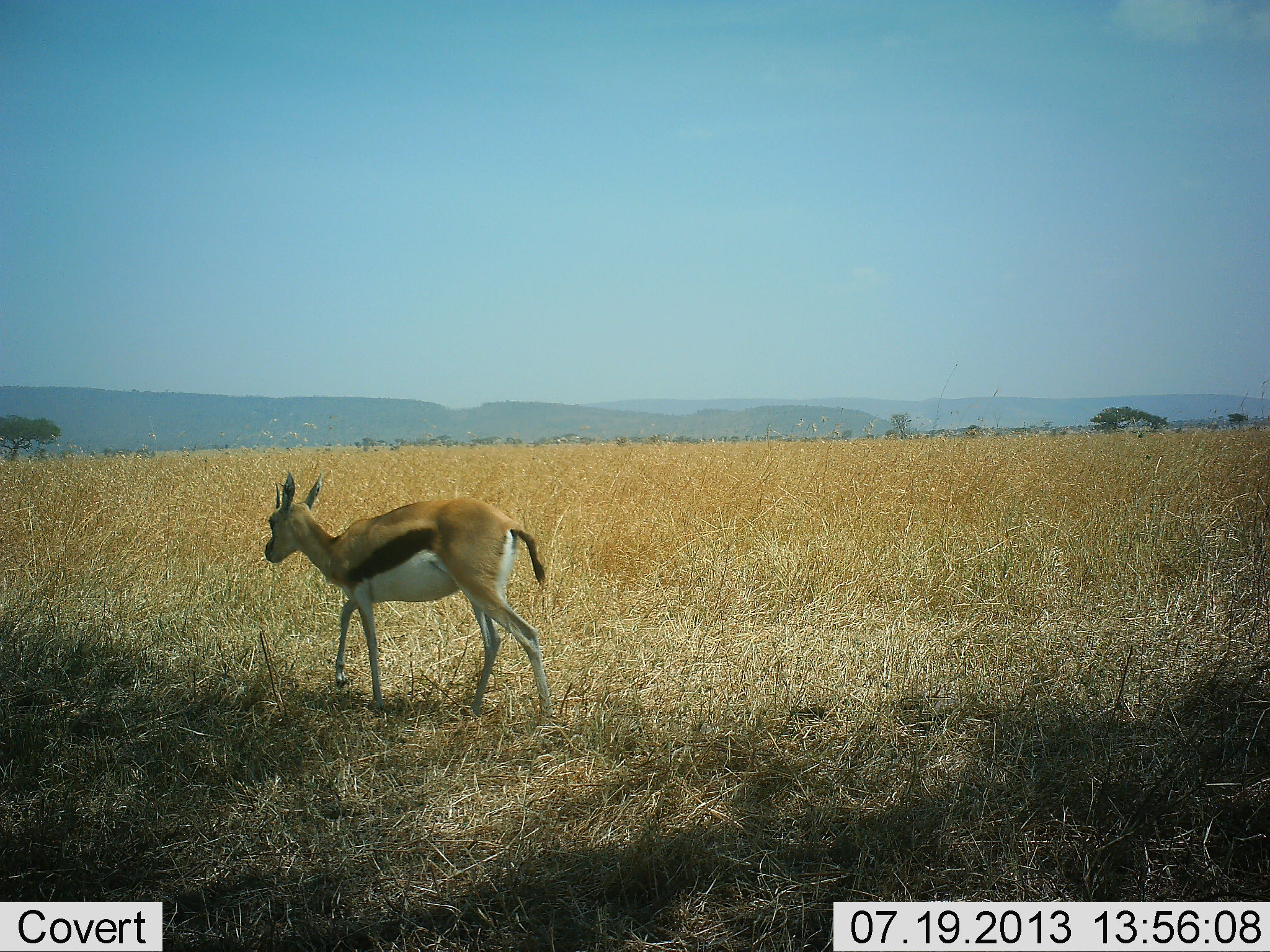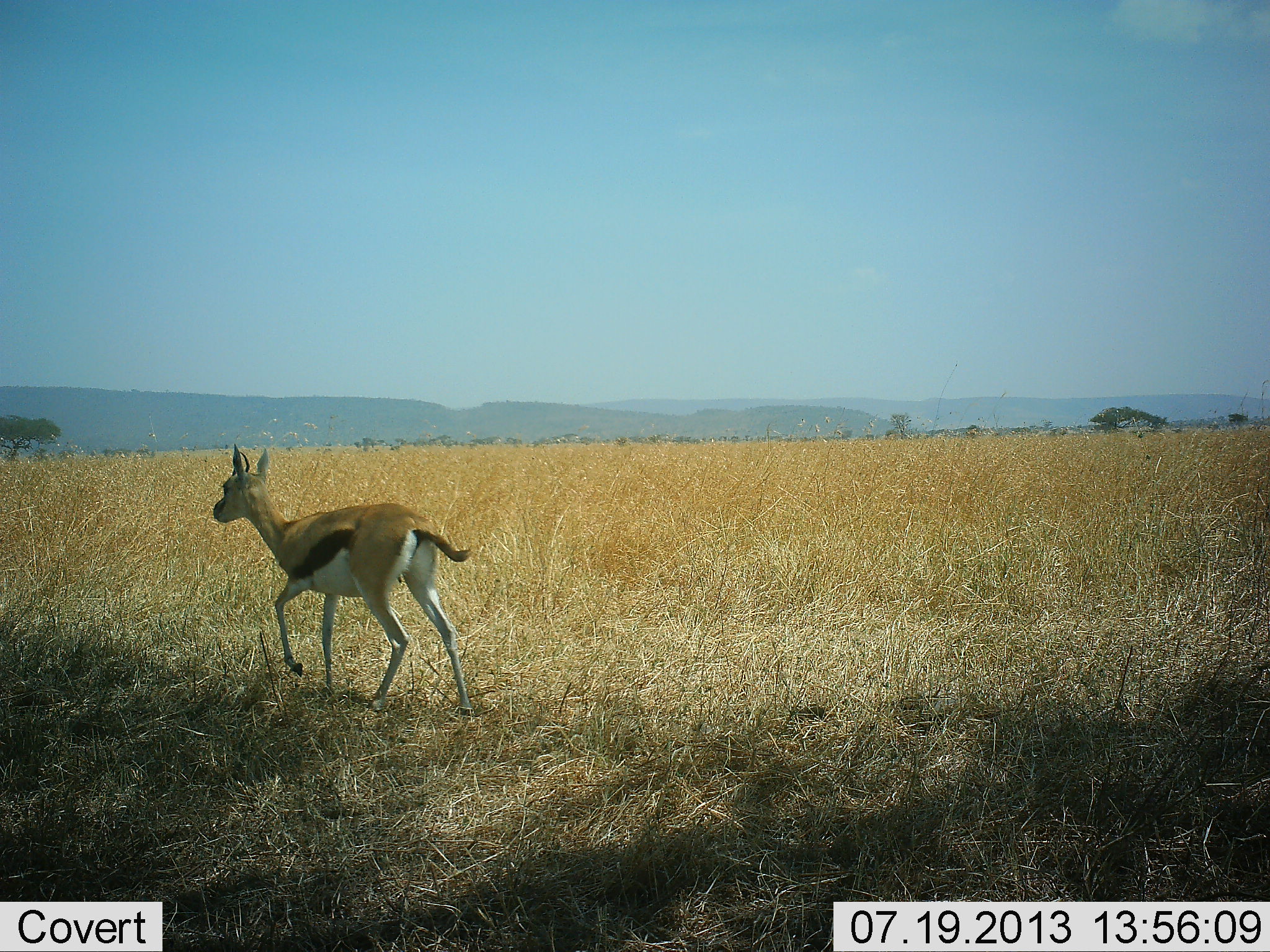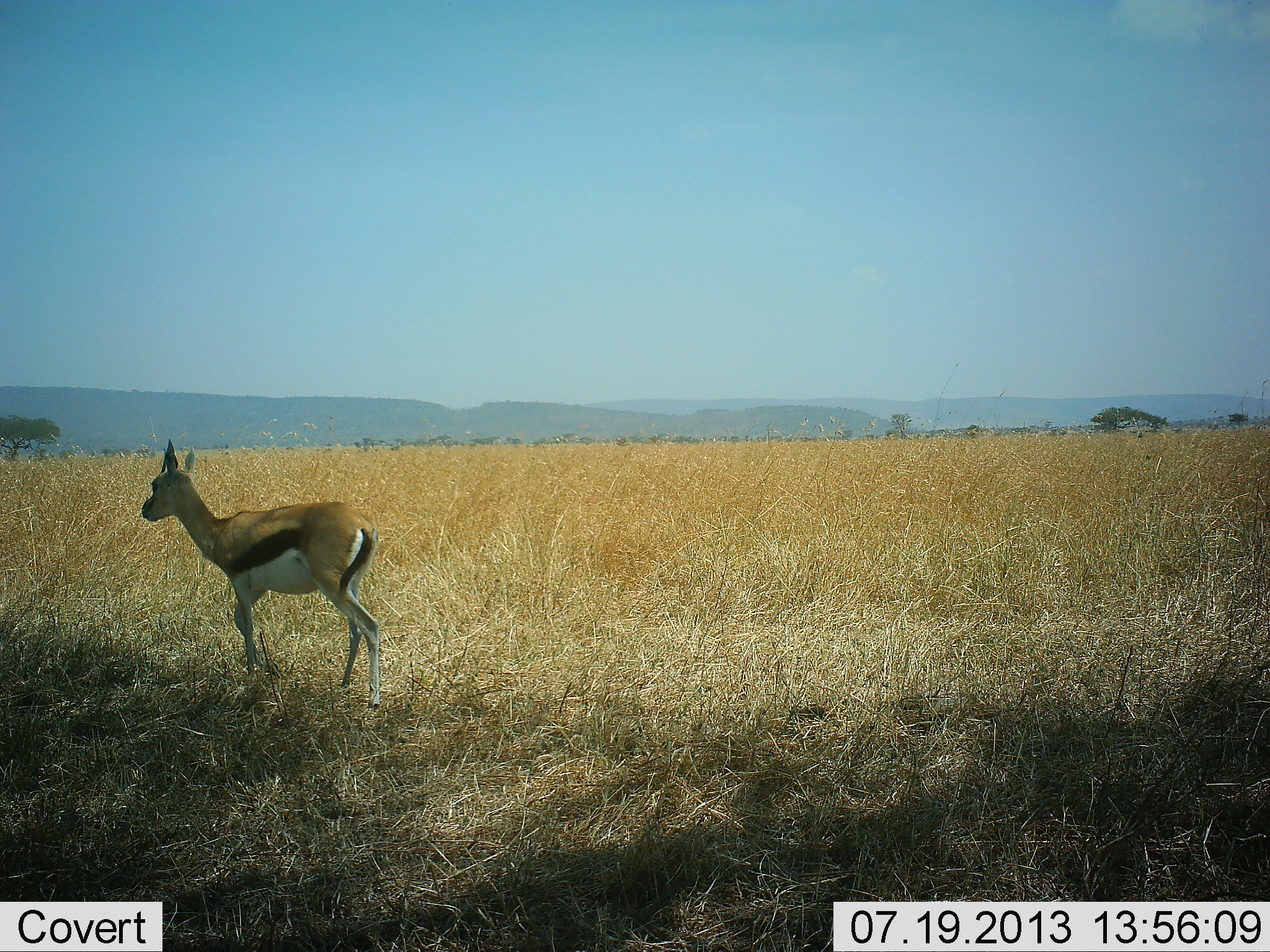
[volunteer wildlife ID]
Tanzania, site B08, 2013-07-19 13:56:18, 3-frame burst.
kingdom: Animalia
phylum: Chordata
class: Mammalia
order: Artiodactyla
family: Bovidae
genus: Eudorcas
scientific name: Eudorcas thomsonii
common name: thomson's gazelle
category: gazellethomsons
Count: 1.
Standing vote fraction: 4%.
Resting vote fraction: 0%.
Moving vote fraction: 100%.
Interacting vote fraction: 0%.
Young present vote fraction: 0%.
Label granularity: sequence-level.